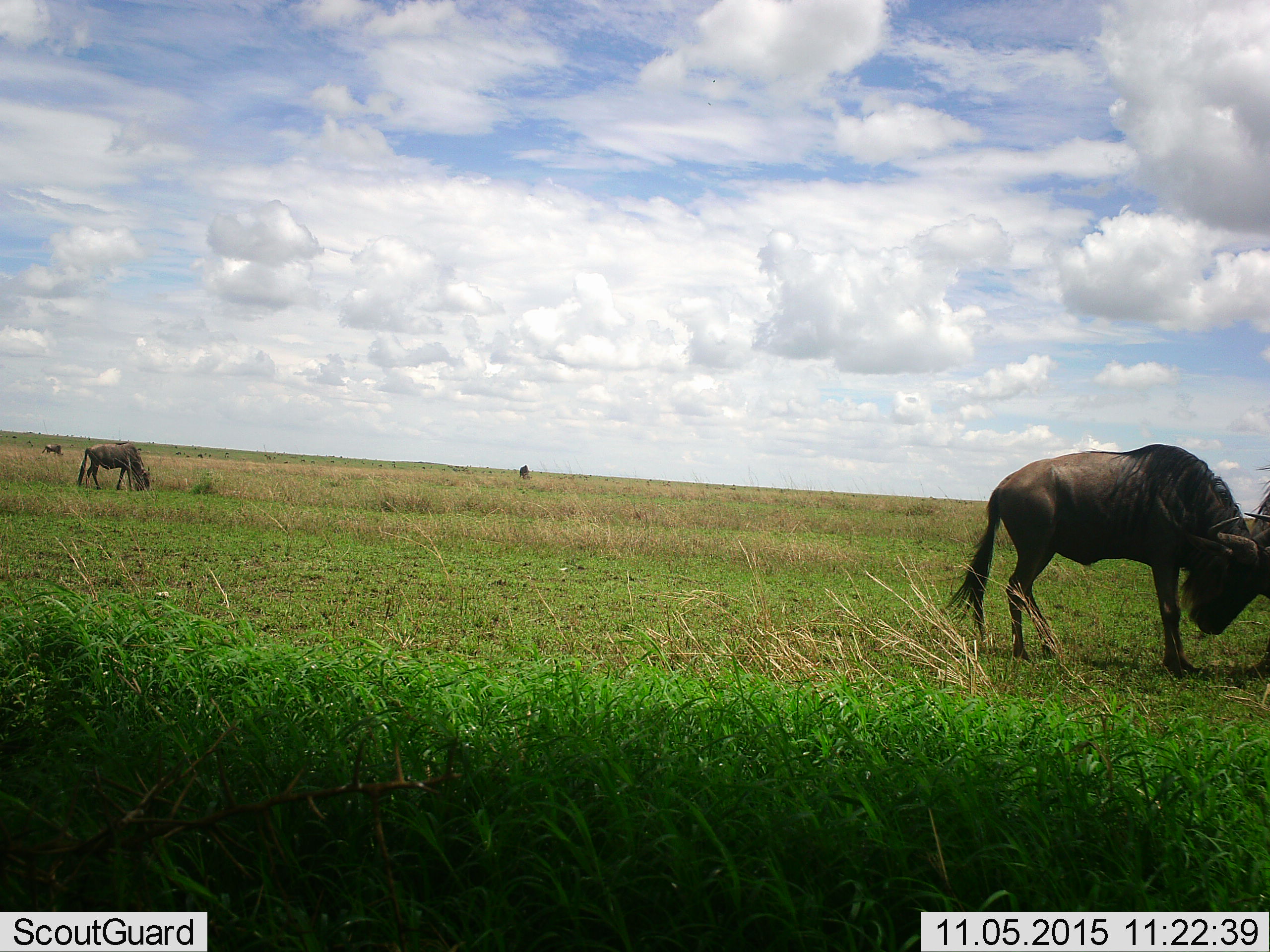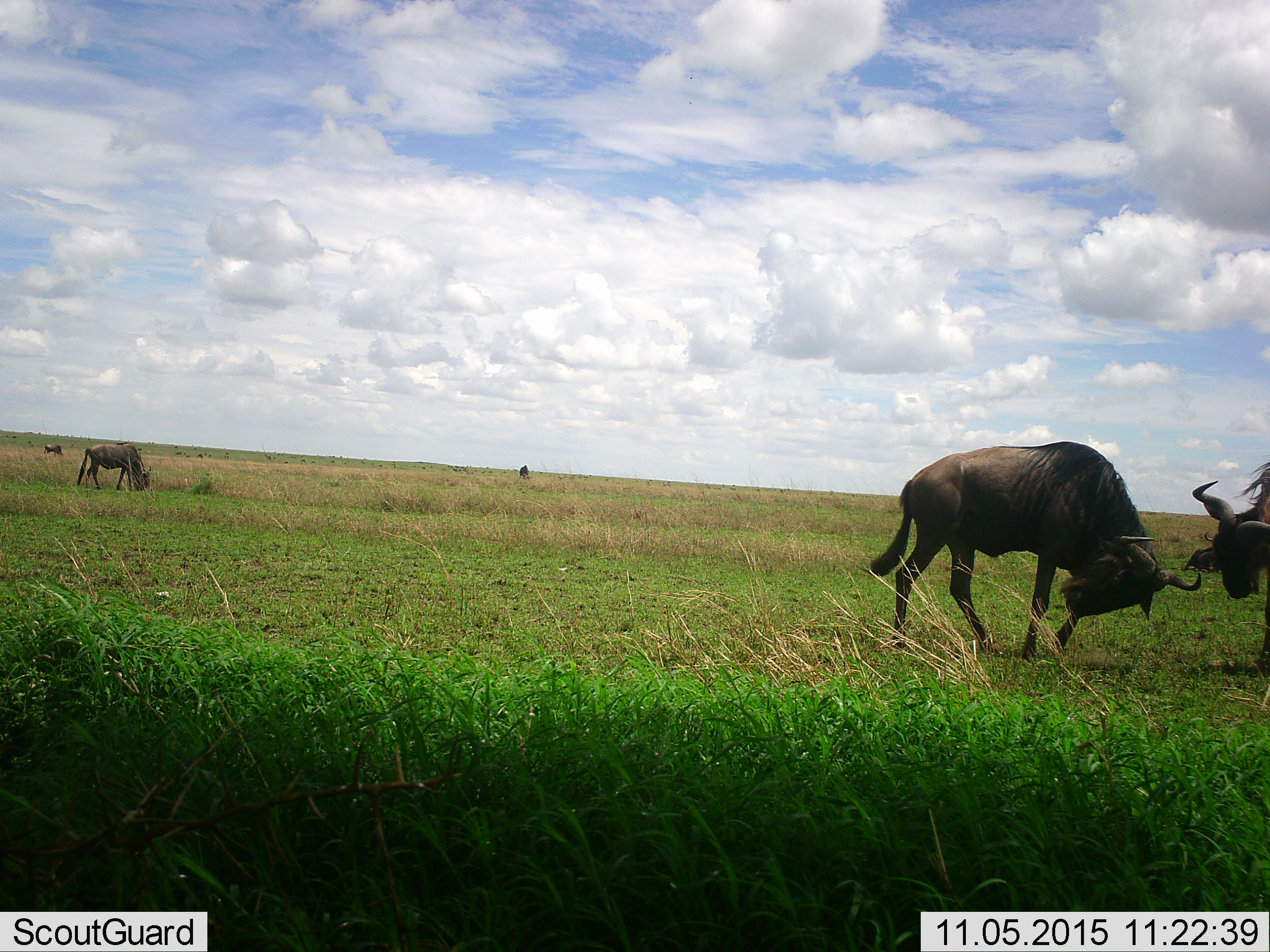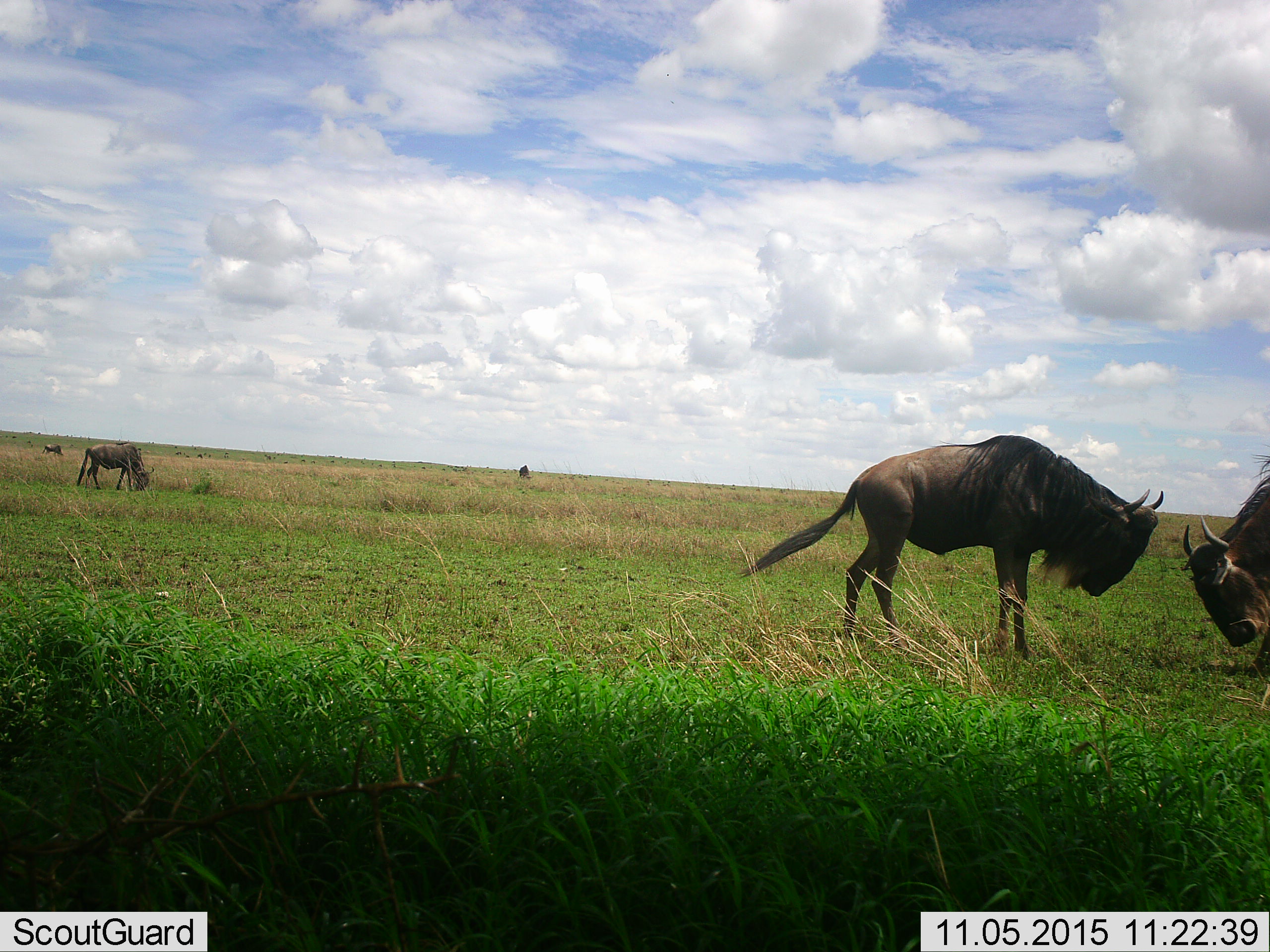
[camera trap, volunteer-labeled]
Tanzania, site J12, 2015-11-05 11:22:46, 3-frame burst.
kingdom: Animalia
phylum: Chordata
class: Mammalia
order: Artiodactyla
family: Bovidae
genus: Connochaetes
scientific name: Connochaetes taurinus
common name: blue wildebeest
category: wildebeest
Wildebeest (blue wildebeest) (Connochaetes taurinus), count 5. Behavior (volunteer vote fractions): standing 78%, resting 0%, moving 33%, interacting 56%. Young present (vote fraction): 0%. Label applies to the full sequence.